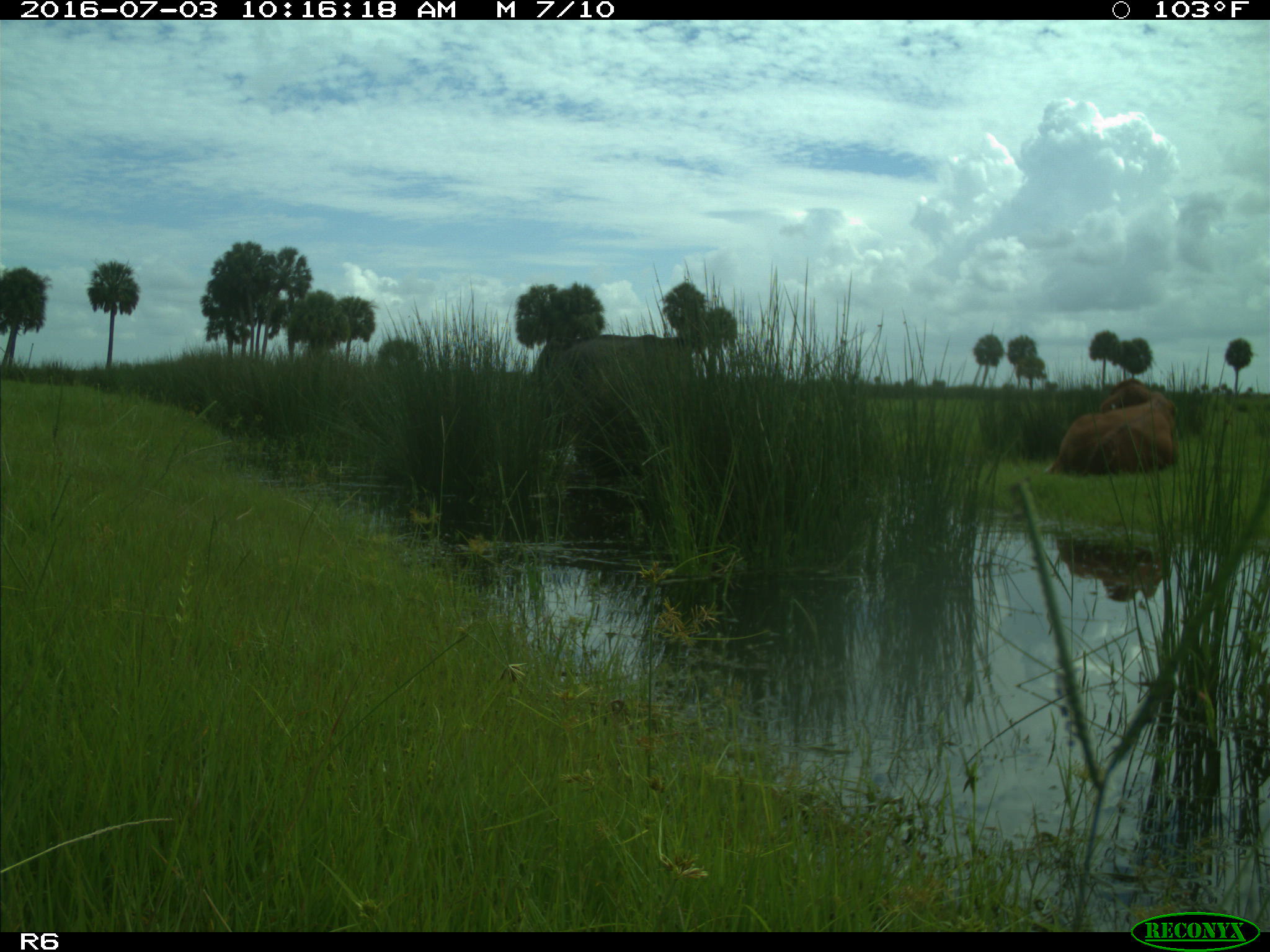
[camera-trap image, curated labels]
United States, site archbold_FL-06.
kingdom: Animalia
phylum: Chordata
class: Mammalia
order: Artiodactyla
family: Bovidae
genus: Bos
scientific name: Bos taurus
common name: domestic cow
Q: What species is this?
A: Bos taurus (domestic cow).